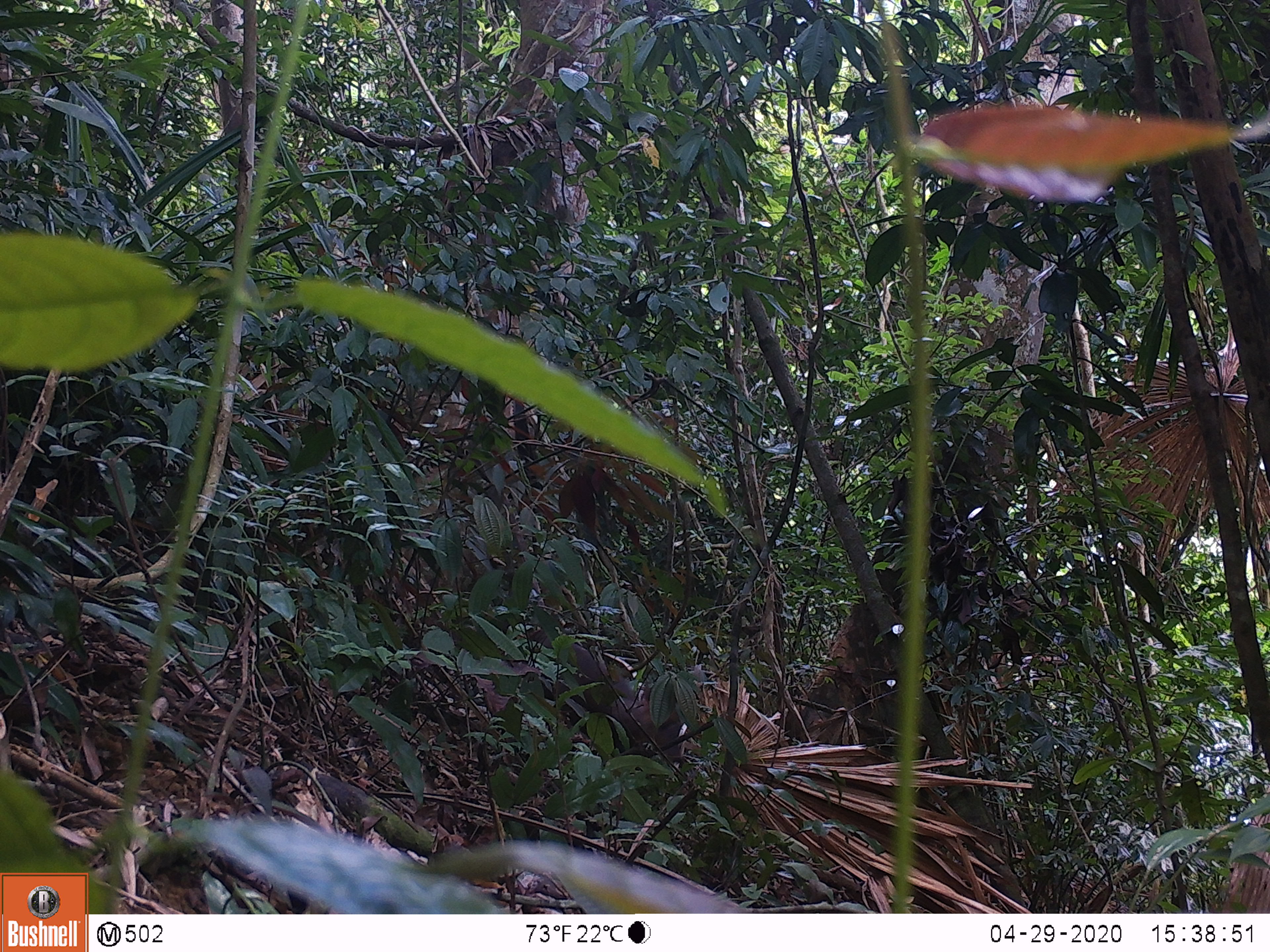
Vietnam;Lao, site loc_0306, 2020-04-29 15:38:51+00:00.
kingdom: Animalia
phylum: Chordata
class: Mammalia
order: Artiodactyla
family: Cervidae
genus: Muntiacus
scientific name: Muntiacus rooseveltorum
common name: roosevelt's muntjac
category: roosevelts muntjac group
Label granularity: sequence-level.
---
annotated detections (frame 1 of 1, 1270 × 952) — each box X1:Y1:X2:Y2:
roosevelts muntjac group: 521:627:684:766